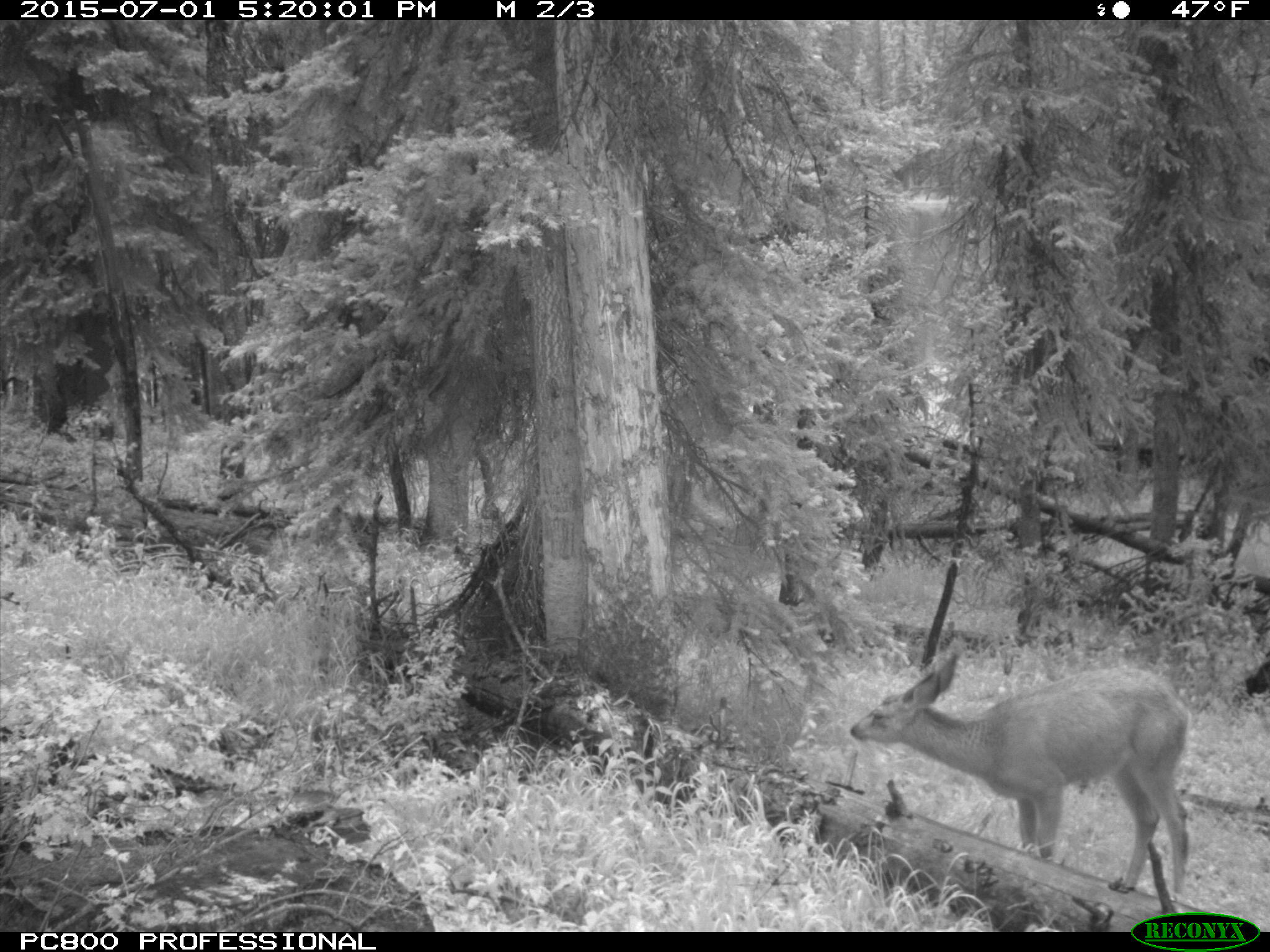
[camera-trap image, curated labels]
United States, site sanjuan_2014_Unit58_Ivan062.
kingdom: Animalia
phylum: Chordata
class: Mammalia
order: Artiodactyla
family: Cervidae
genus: Odocoileus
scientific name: Odocoileus hemionus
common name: mule deer